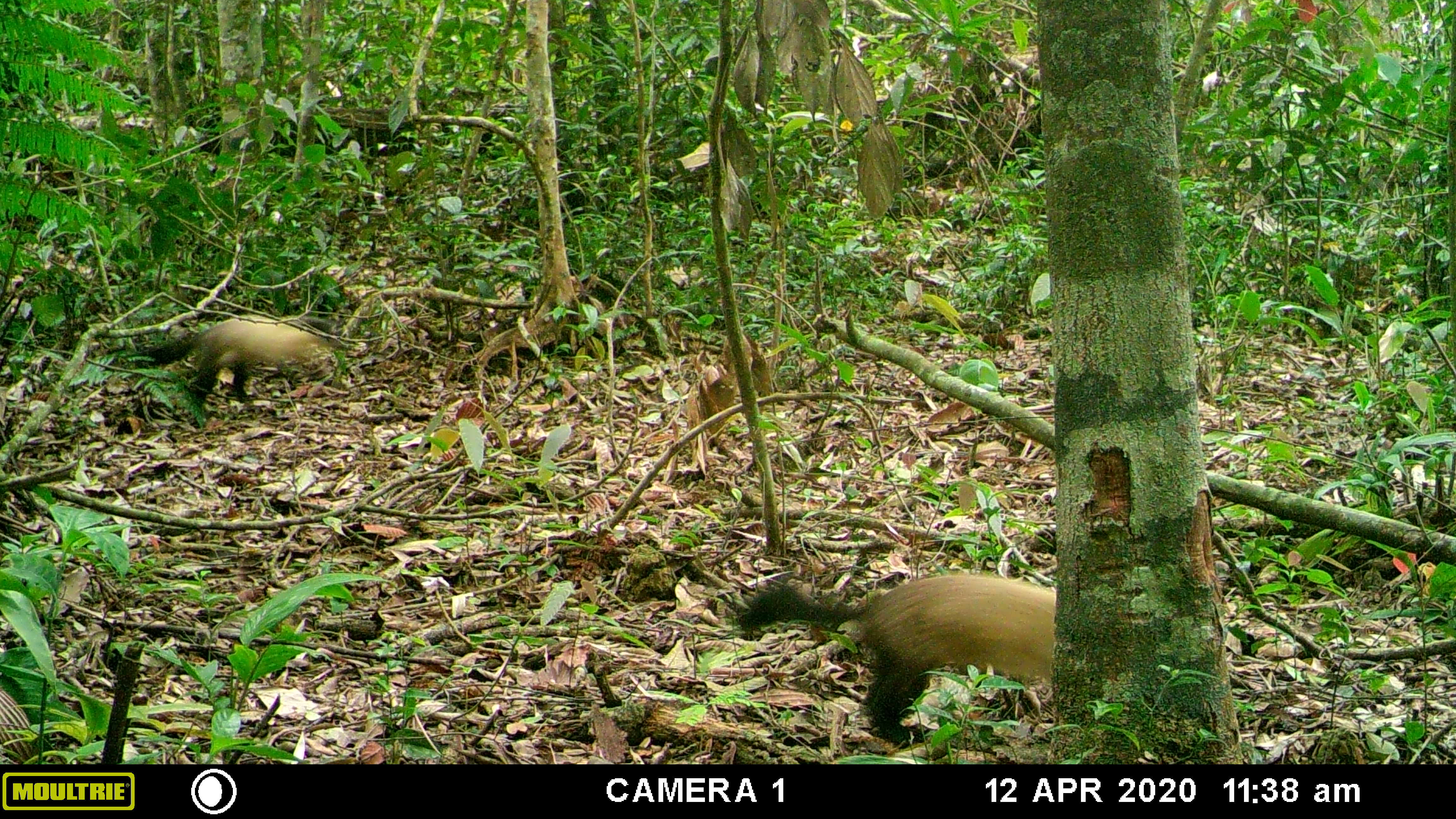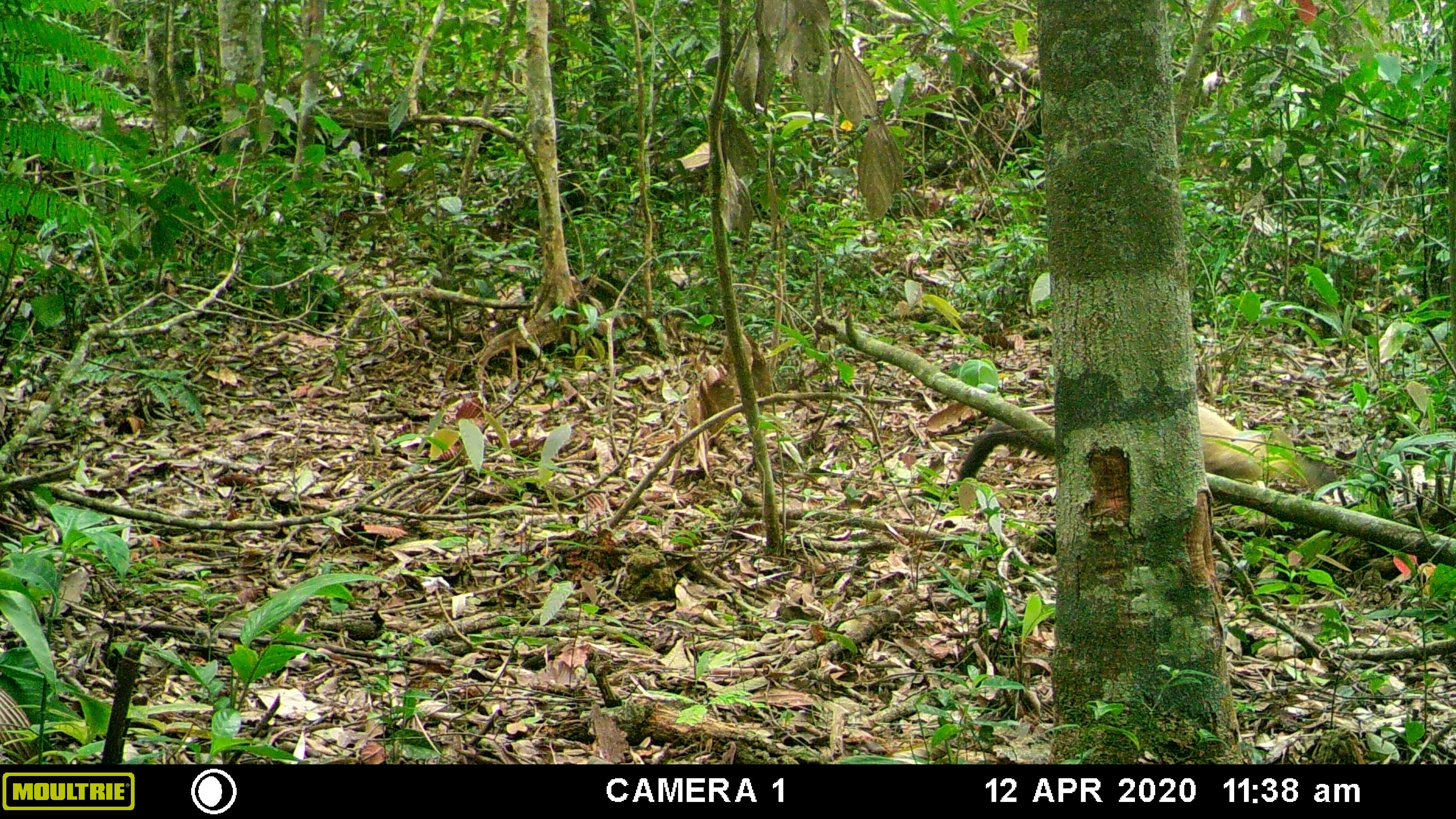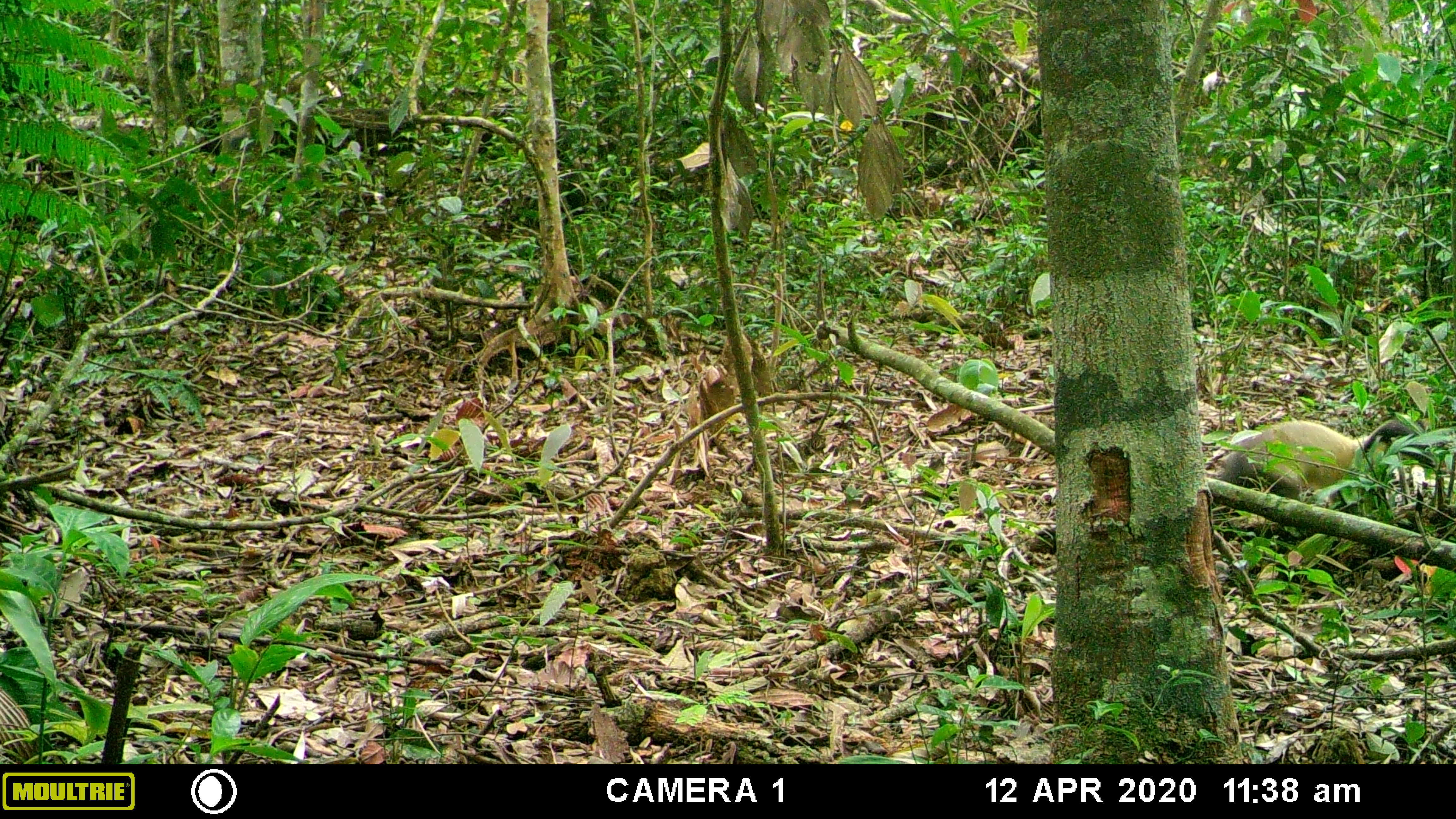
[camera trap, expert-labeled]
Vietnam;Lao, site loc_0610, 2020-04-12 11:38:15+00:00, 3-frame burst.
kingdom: Animalia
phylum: Chordata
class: Mammalia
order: Carnivora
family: Mustelidae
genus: Martes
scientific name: Martes flavigula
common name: yellow-throated marten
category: yellow throated marten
Yellow throated marten (yellow-throated marten) (Martes flavigula). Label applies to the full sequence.